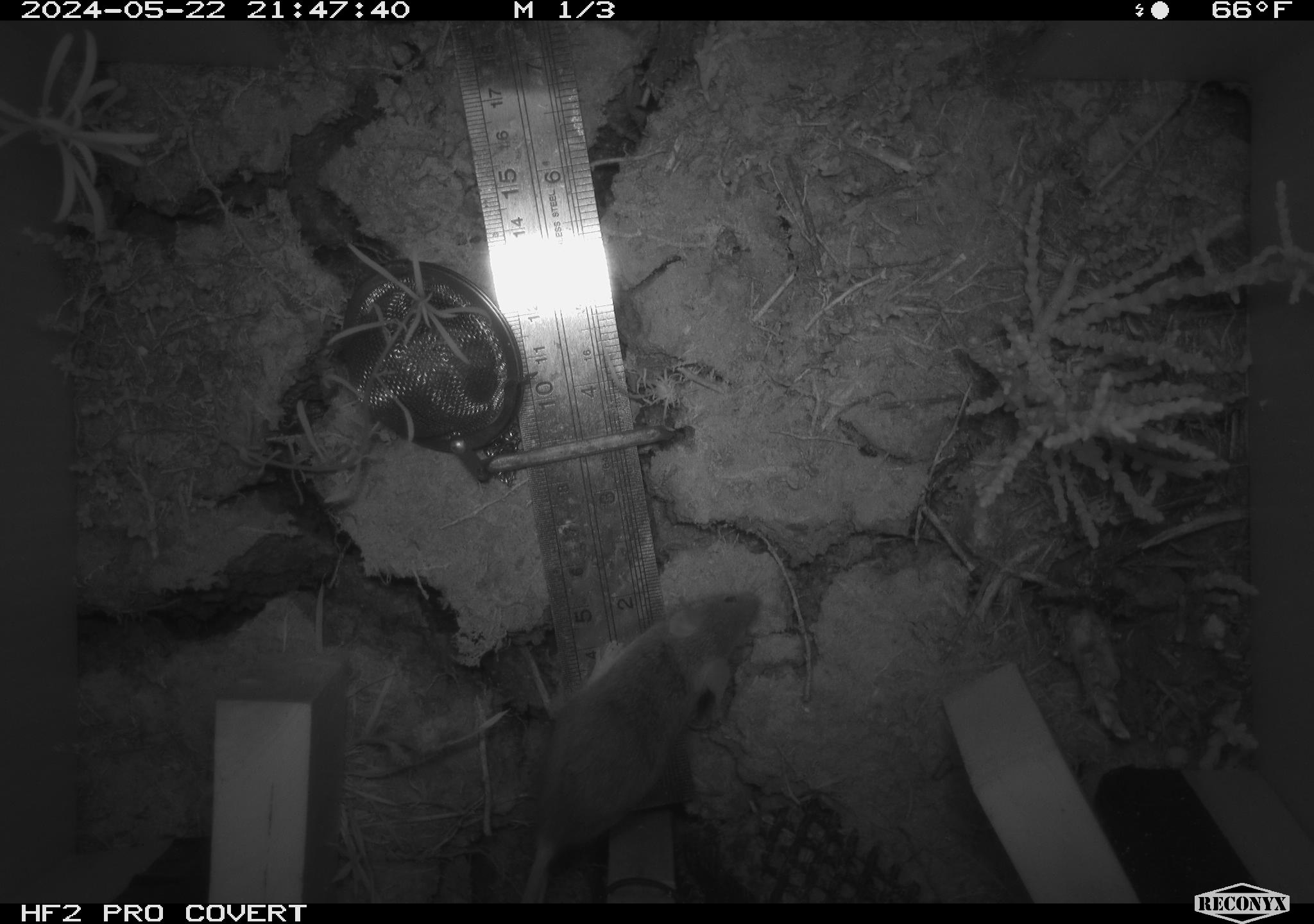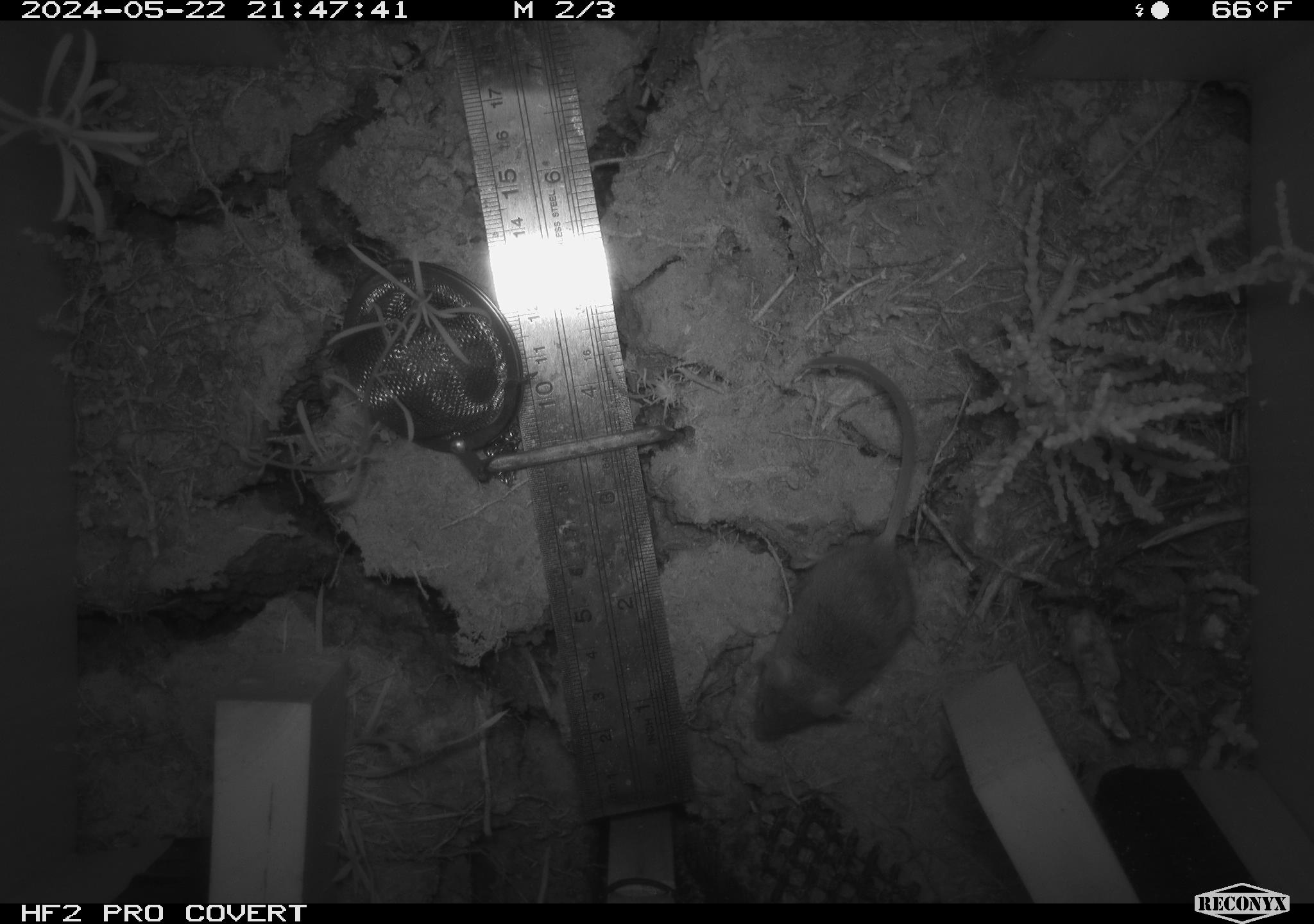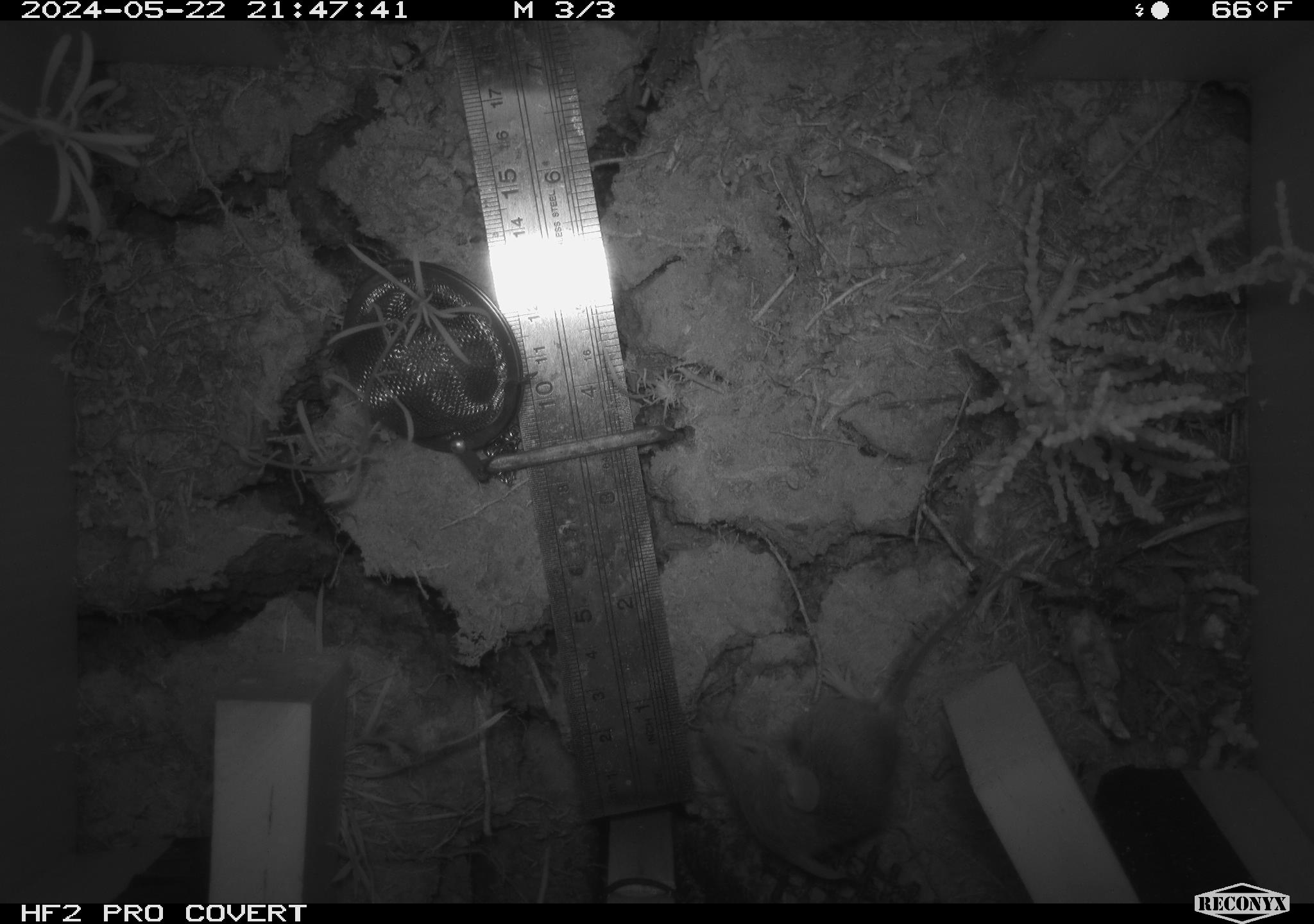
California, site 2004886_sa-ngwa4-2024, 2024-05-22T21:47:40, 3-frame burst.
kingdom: Animalia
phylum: Chordata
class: Mammalia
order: Rodentia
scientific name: Rodentia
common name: mouse species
Mouse species (Rodentia).